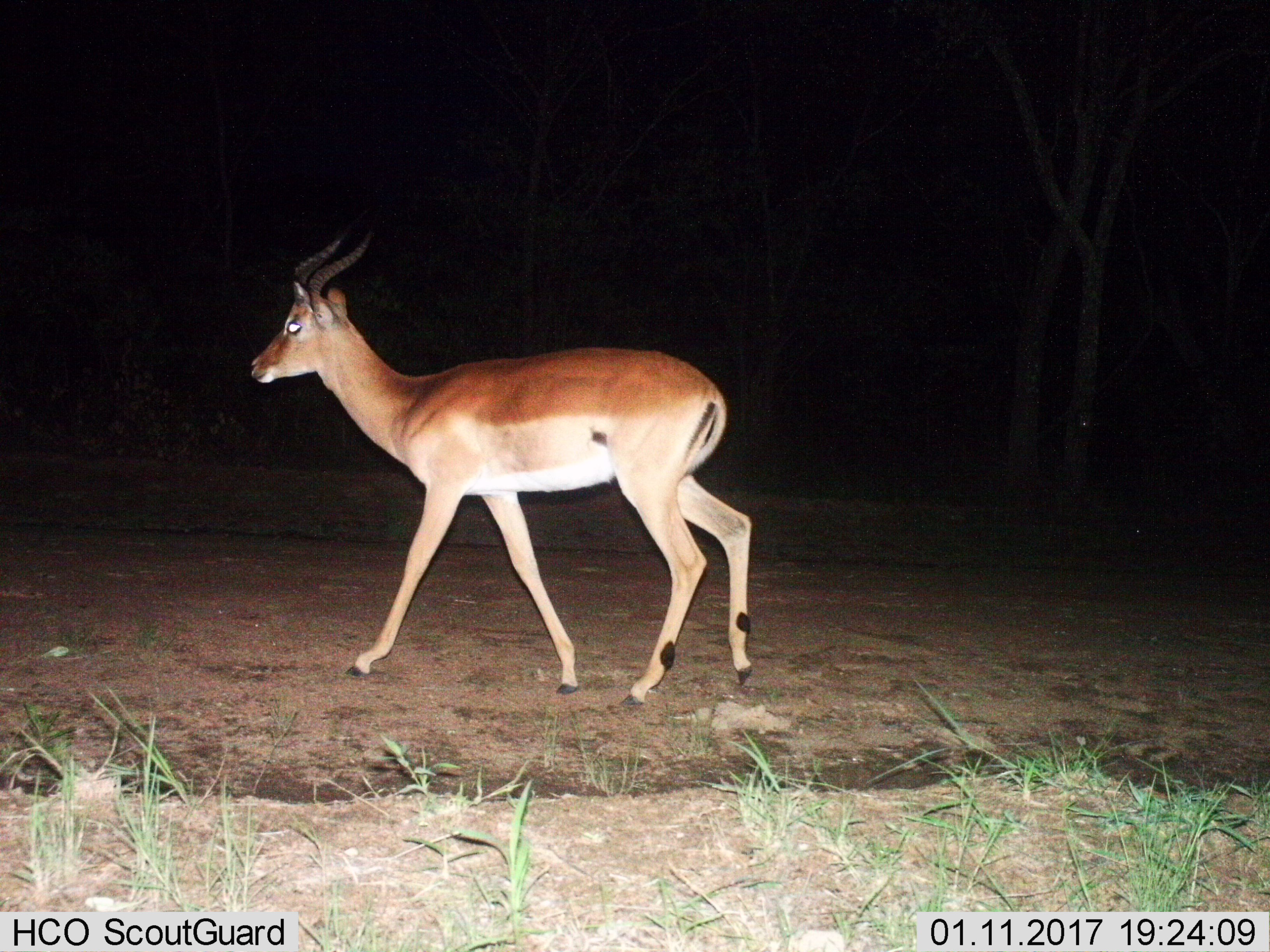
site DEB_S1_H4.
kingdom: Animalia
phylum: Chordata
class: Mammalia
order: Artiodactyla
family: Bovidae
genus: Aepyceros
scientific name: Aepyceros melampus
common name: impala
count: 1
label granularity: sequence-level